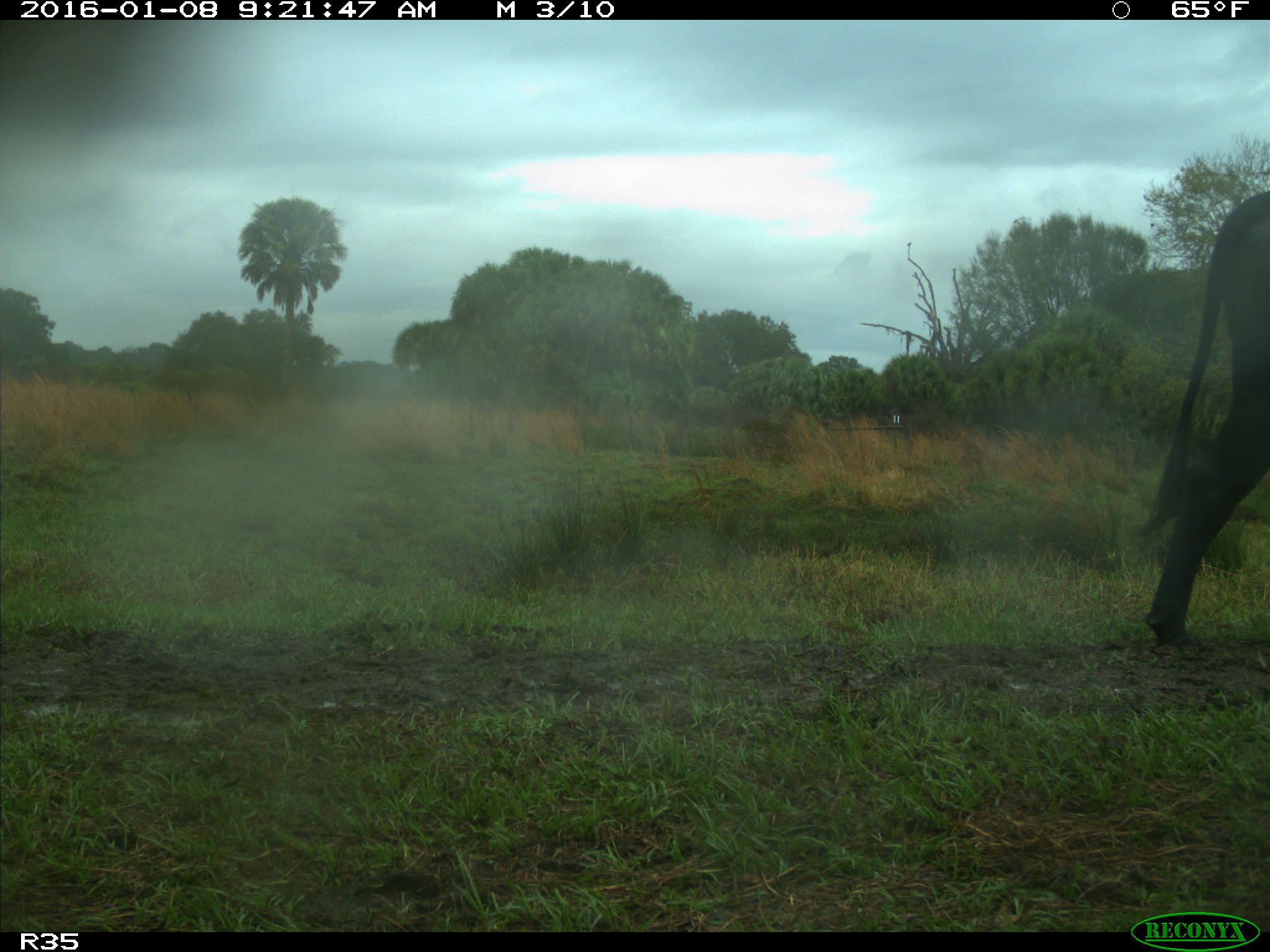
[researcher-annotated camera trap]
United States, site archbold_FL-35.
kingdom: Animalia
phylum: Chordata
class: Mammalia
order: Artiodactyla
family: Bovidae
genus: Bos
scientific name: Bos taurus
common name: domestic cow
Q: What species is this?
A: Bos taurus (domestic cow).